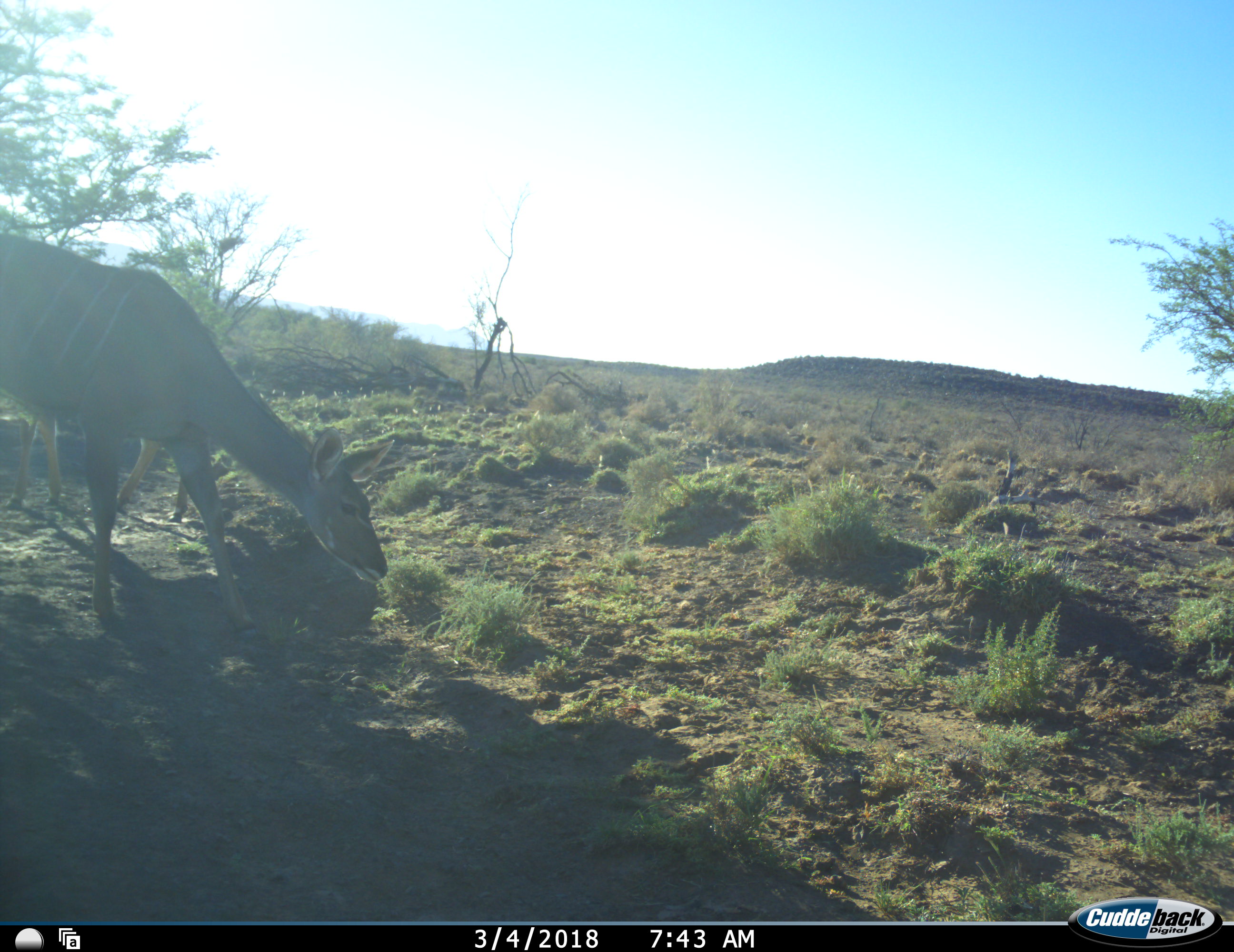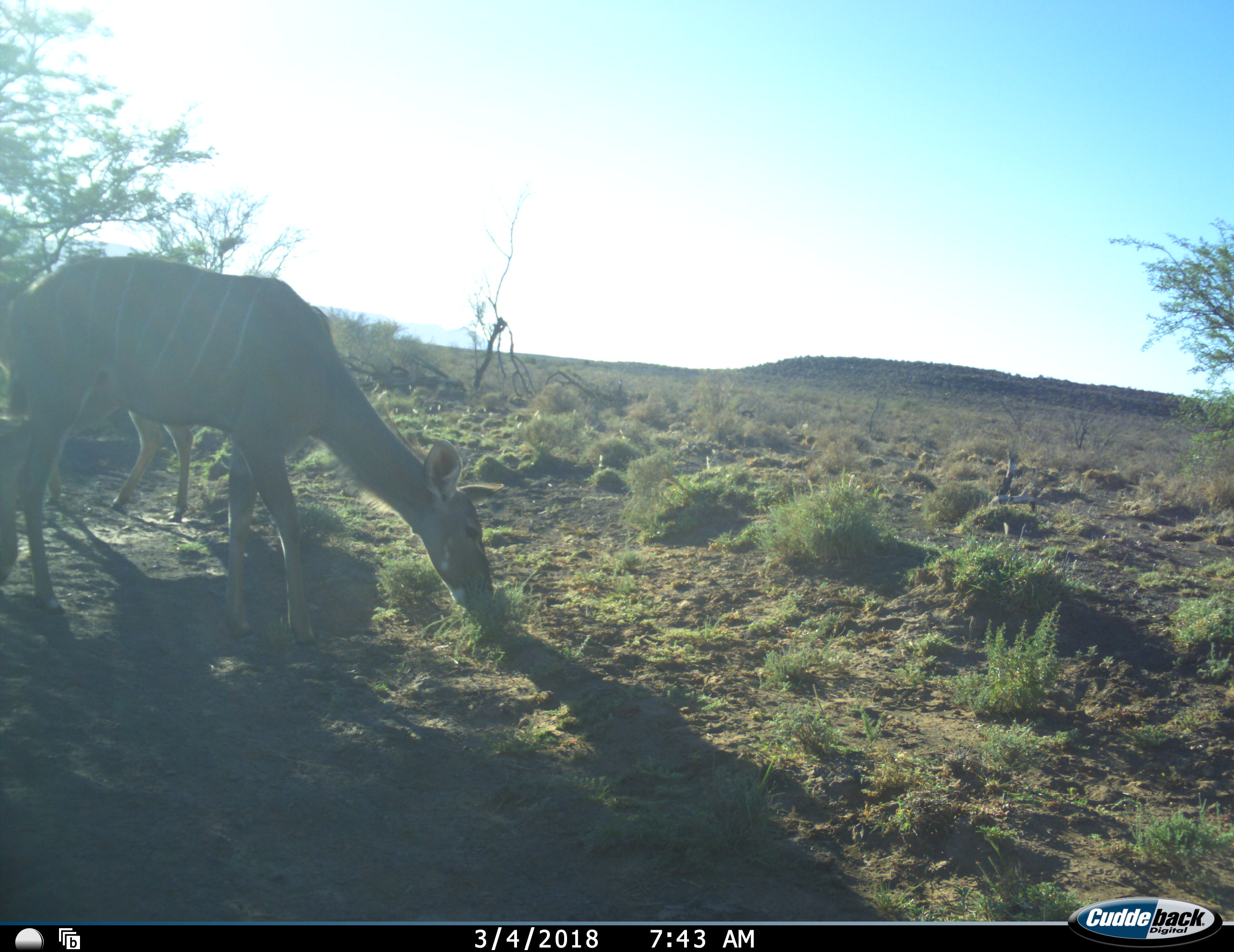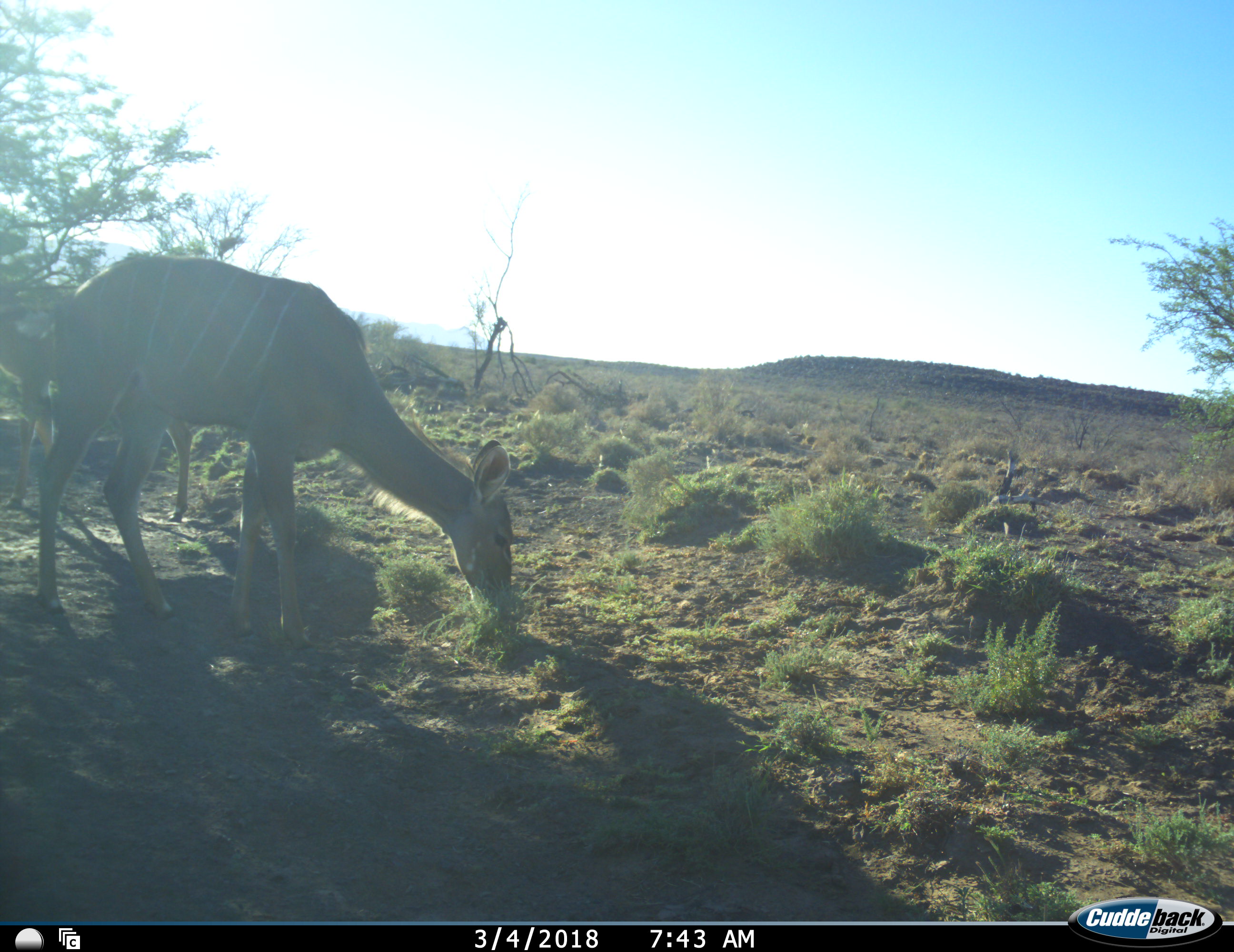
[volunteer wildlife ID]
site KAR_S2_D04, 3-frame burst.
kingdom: Animalia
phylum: Chordata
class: Mammalia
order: Artiodactyla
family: Bovidae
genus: Tragelaphus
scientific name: Tragelaphus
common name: kudu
Kudu (Tragelaphus), count 2. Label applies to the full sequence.